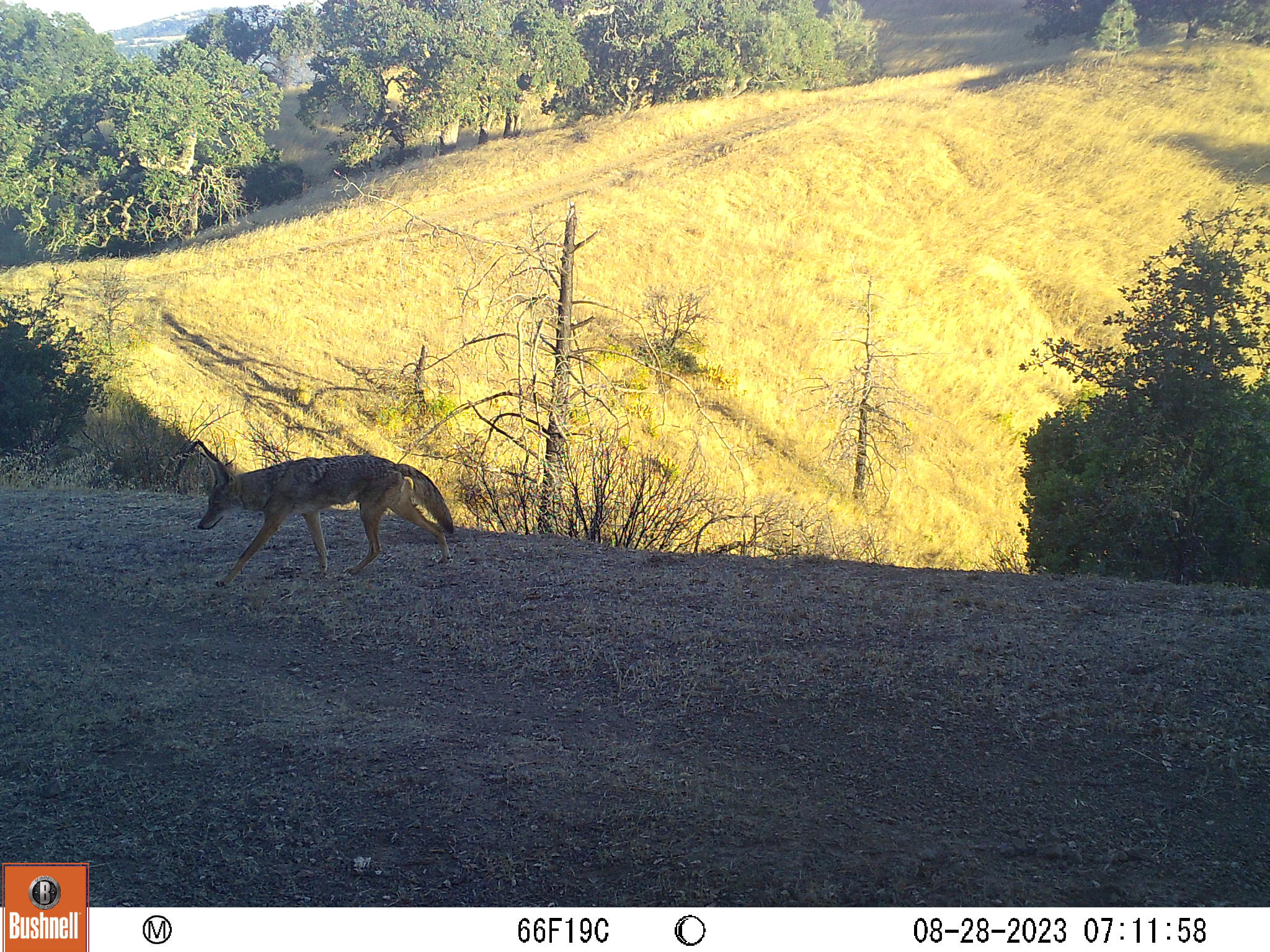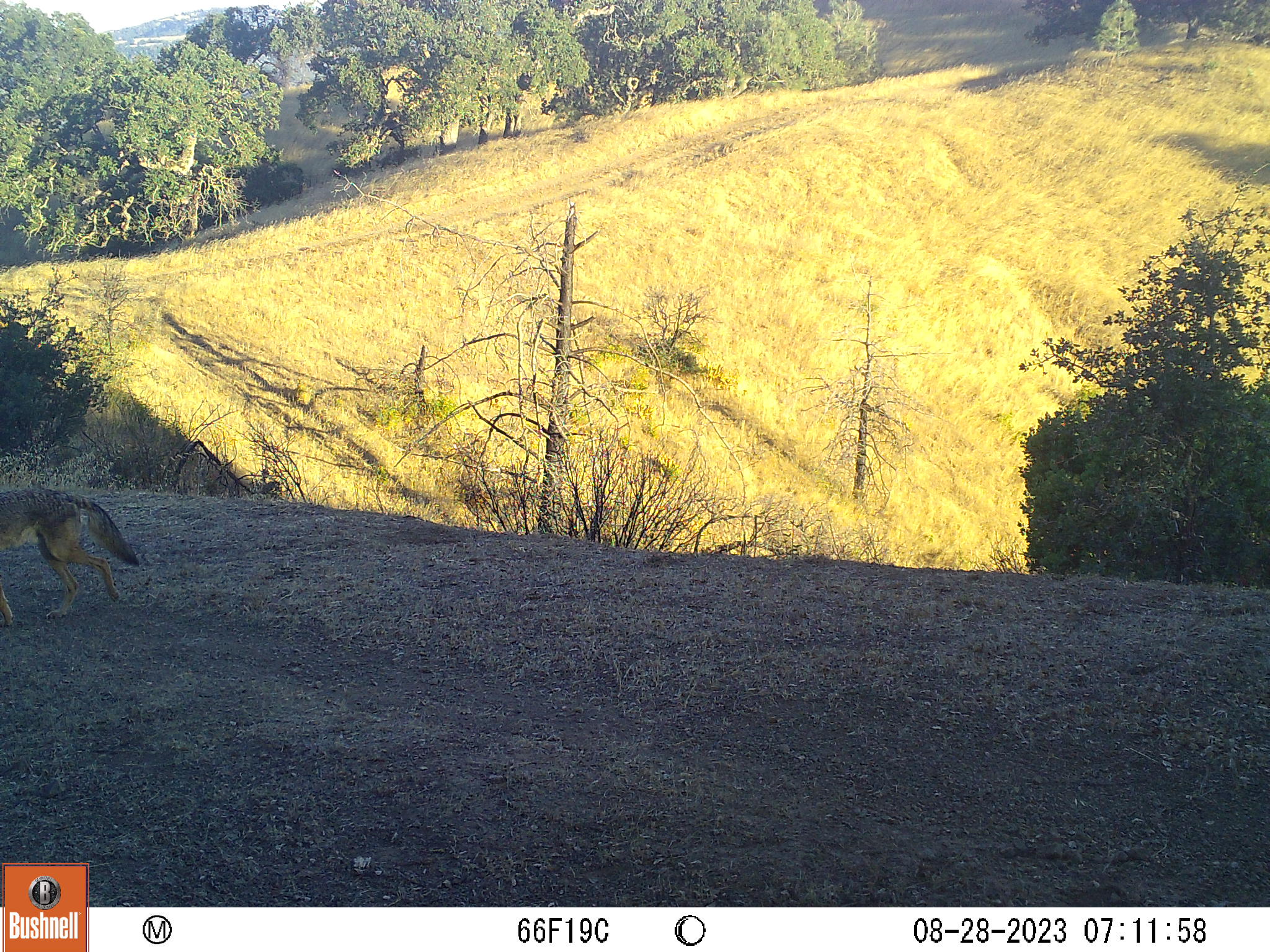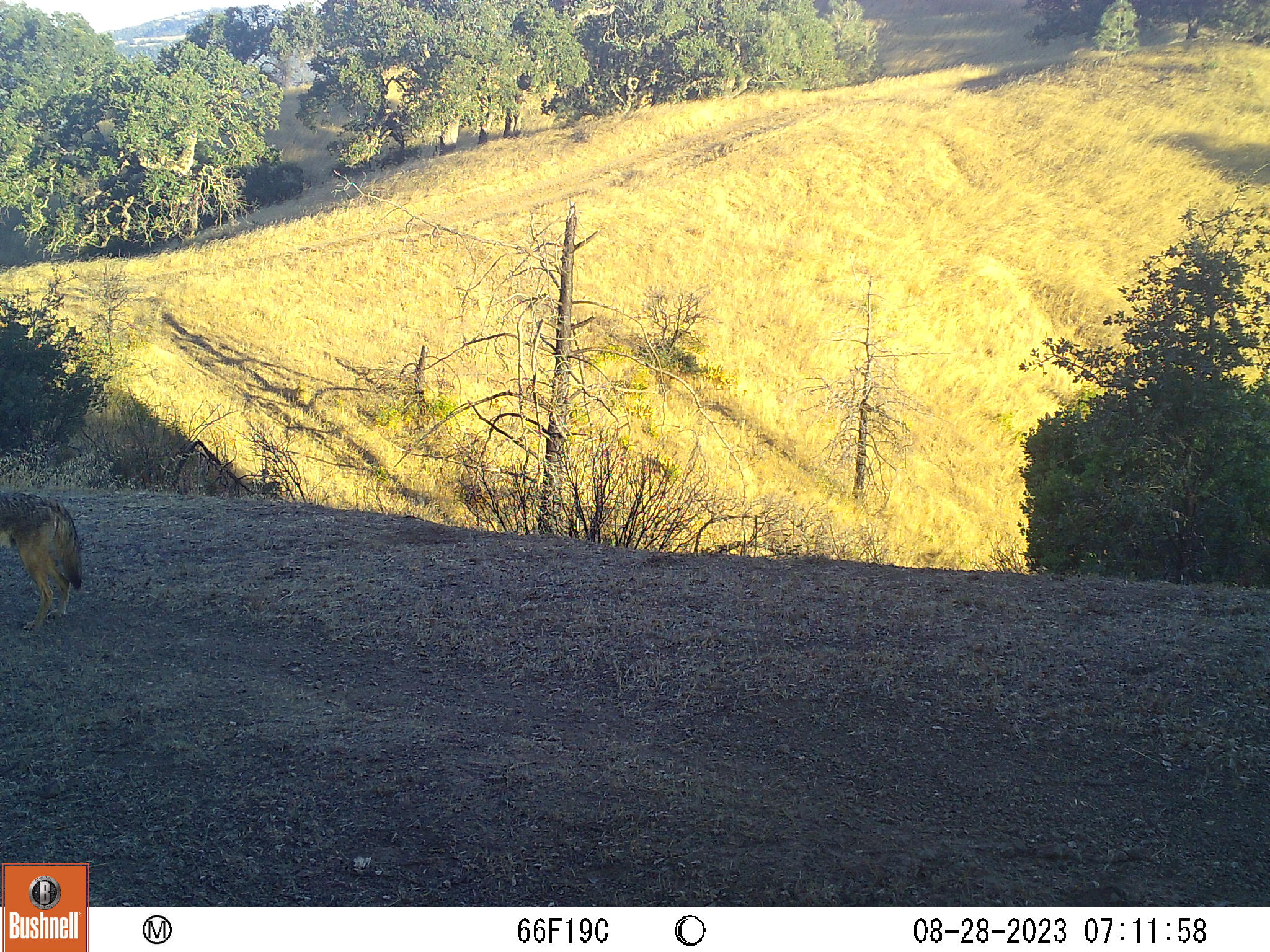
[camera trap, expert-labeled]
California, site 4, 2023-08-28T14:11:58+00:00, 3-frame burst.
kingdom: Animalia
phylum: Chordata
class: Mammalia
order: Carnivora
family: Canidae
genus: Canis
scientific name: Canis latrans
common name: coyote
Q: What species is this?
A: Coyote (Canis latrans).